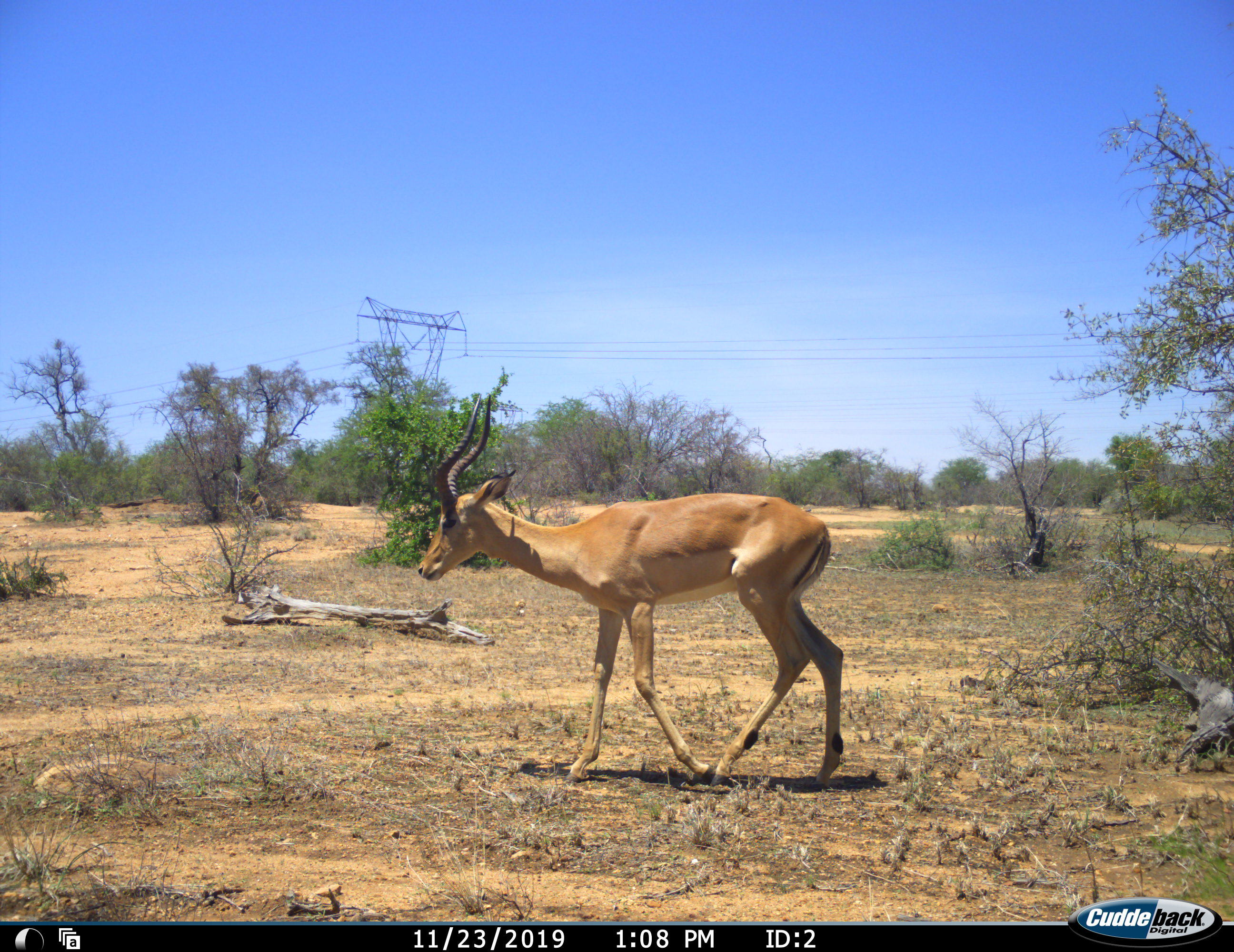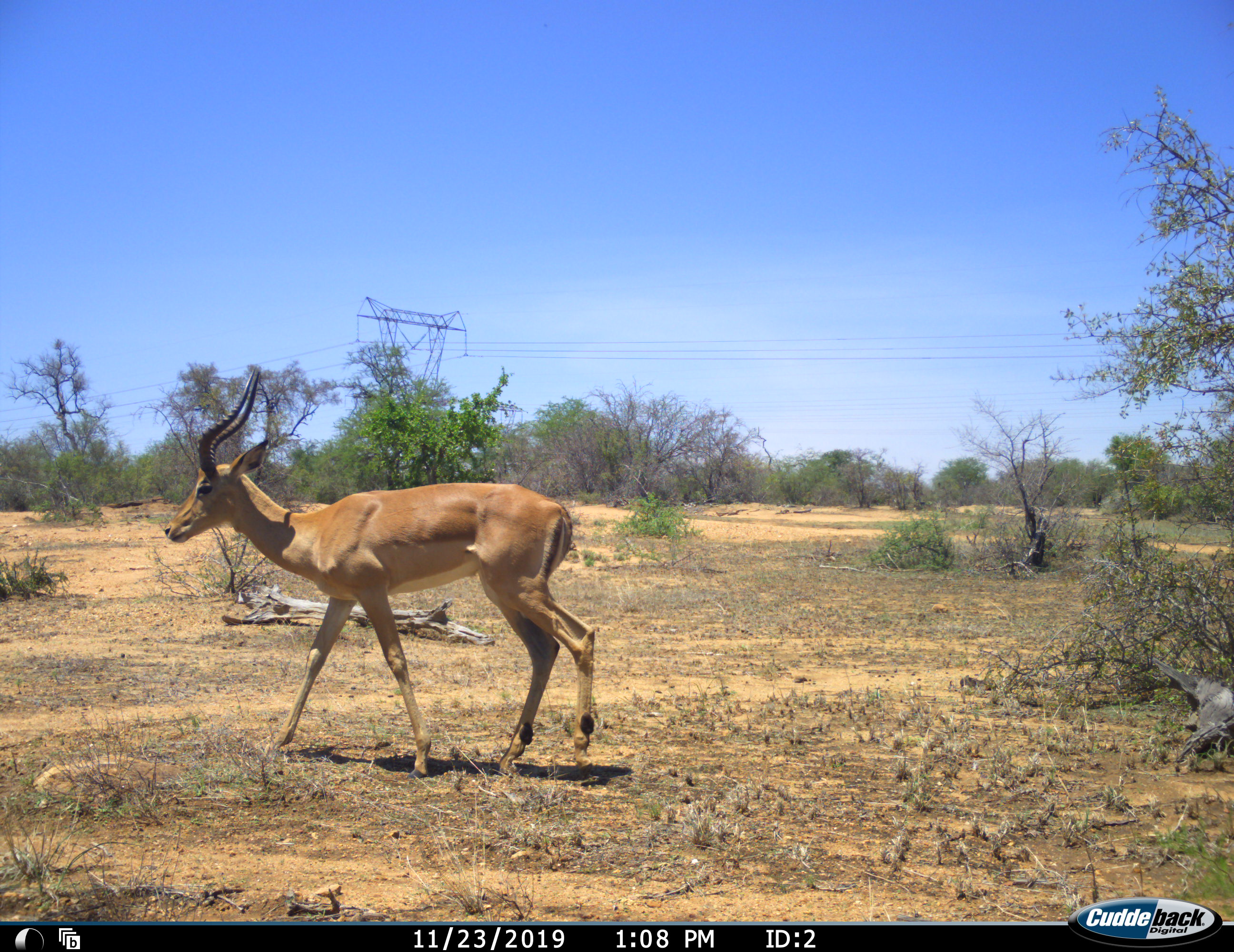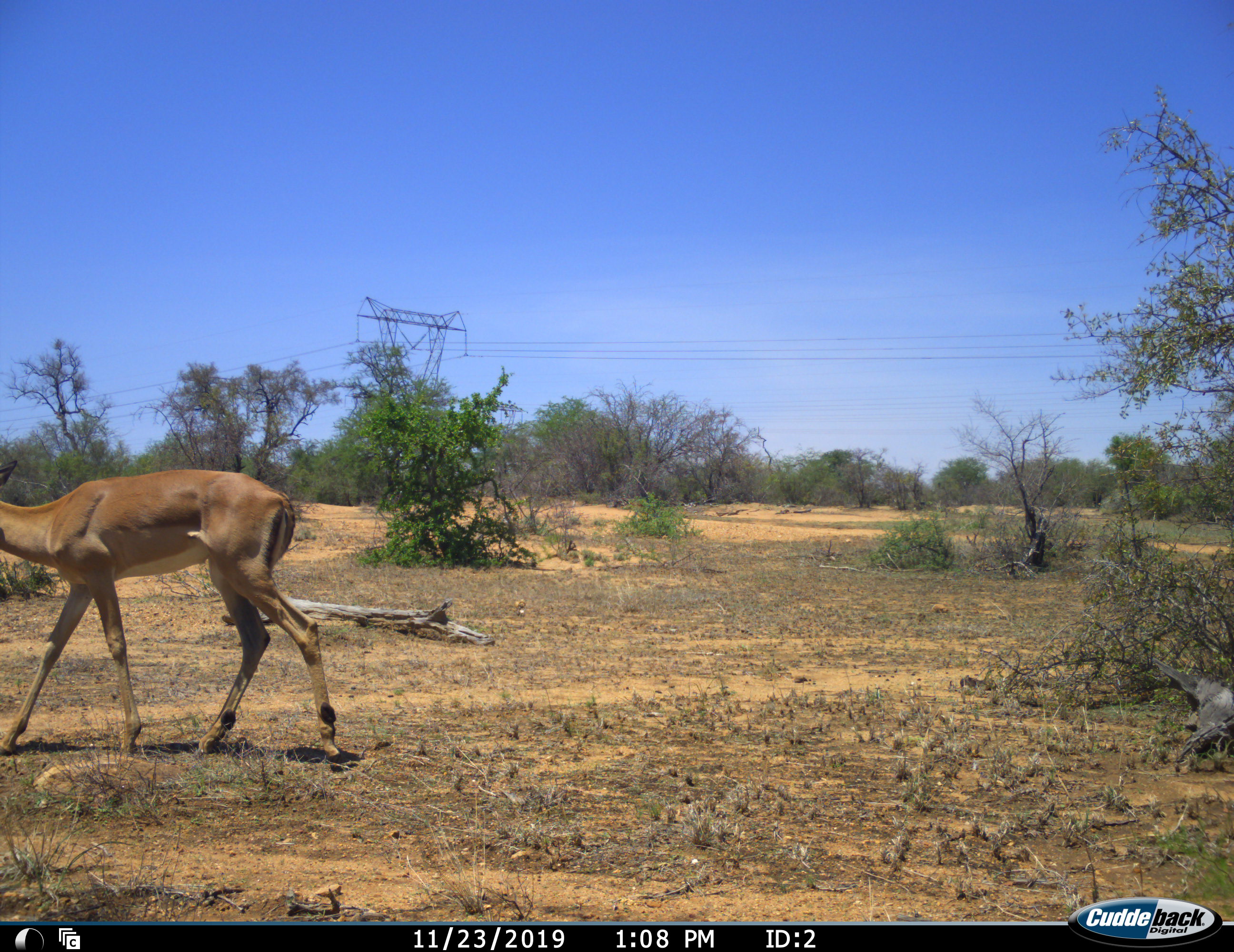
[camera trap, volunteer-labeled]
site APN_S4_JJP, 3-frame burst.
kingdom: Animalia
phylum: Chordata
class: Mammalia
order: Artiodactyla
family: Bovidae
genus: Aepyceros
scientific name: Aepyceros melampus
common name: impala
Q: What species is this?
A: Impala (Aepyceros melampus).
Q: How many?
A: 1.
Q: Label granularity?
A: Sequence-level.